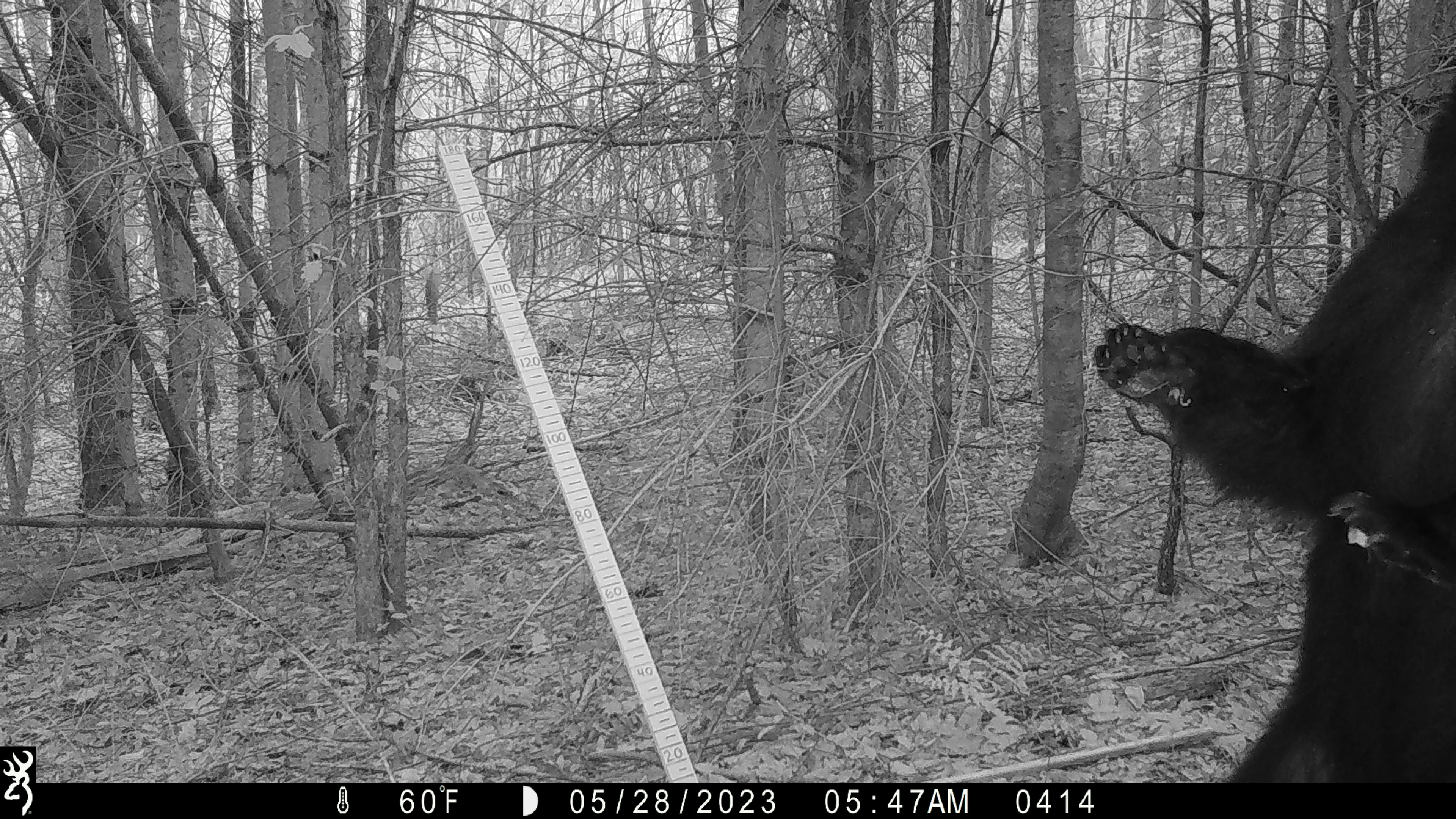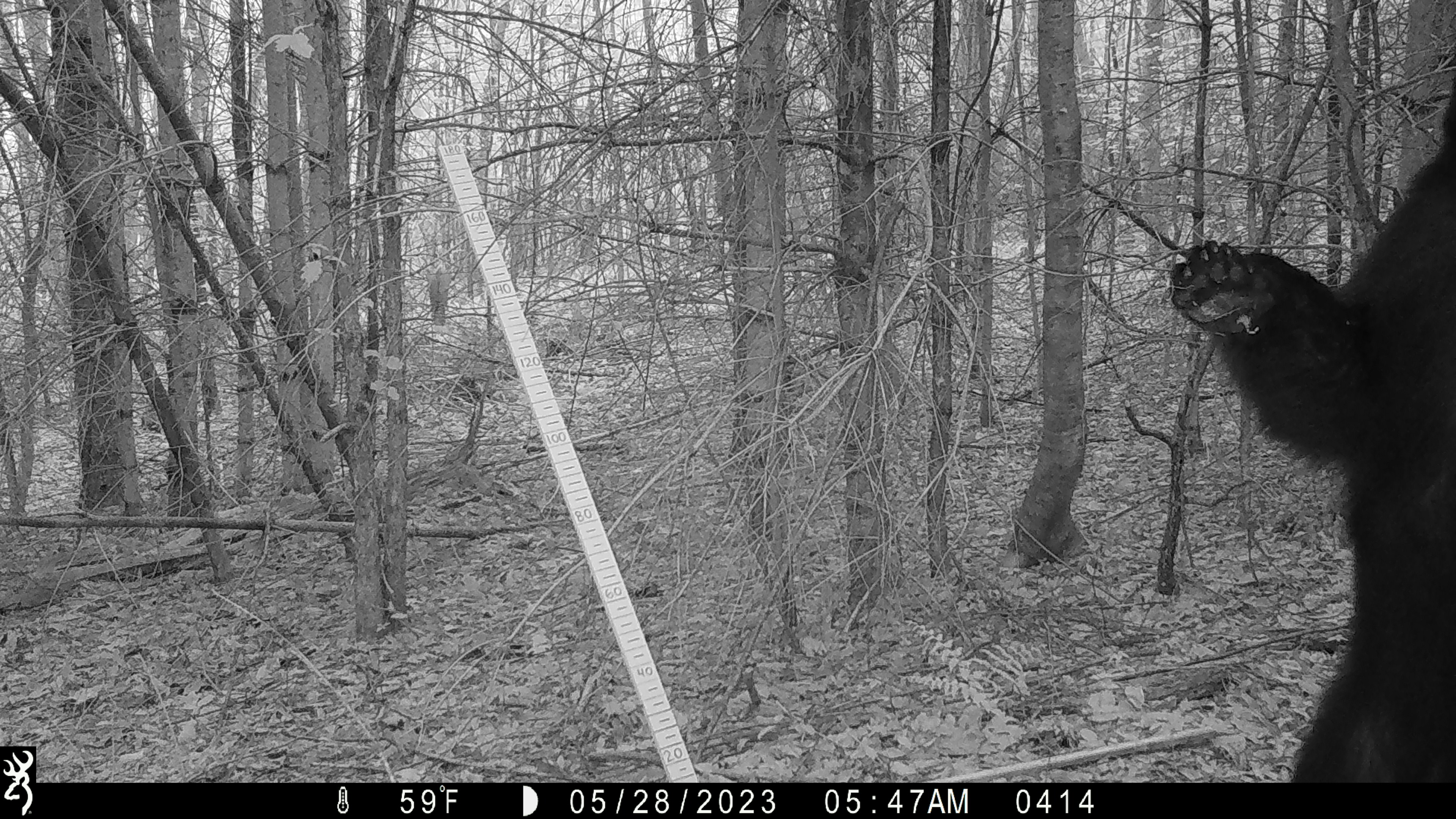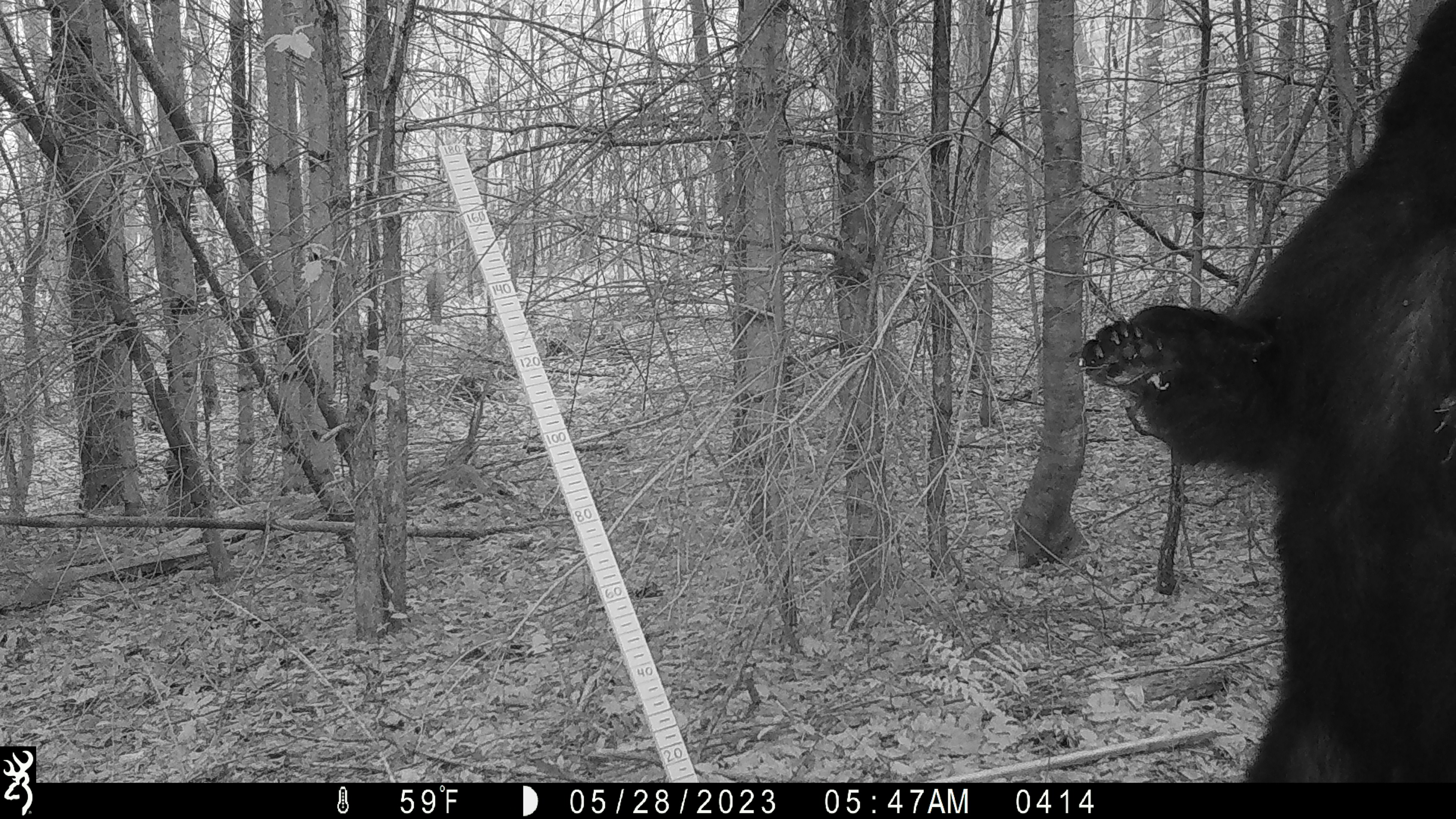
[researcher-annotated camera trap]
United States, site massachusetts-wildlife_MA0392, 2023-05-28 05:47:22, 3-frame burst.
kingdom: Animalia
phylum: Chordata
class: Mammalia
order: Carnivora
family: Ursidae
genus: Ursus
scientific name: Ursus americanus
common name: black bear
Black bear (Ursus americanus).